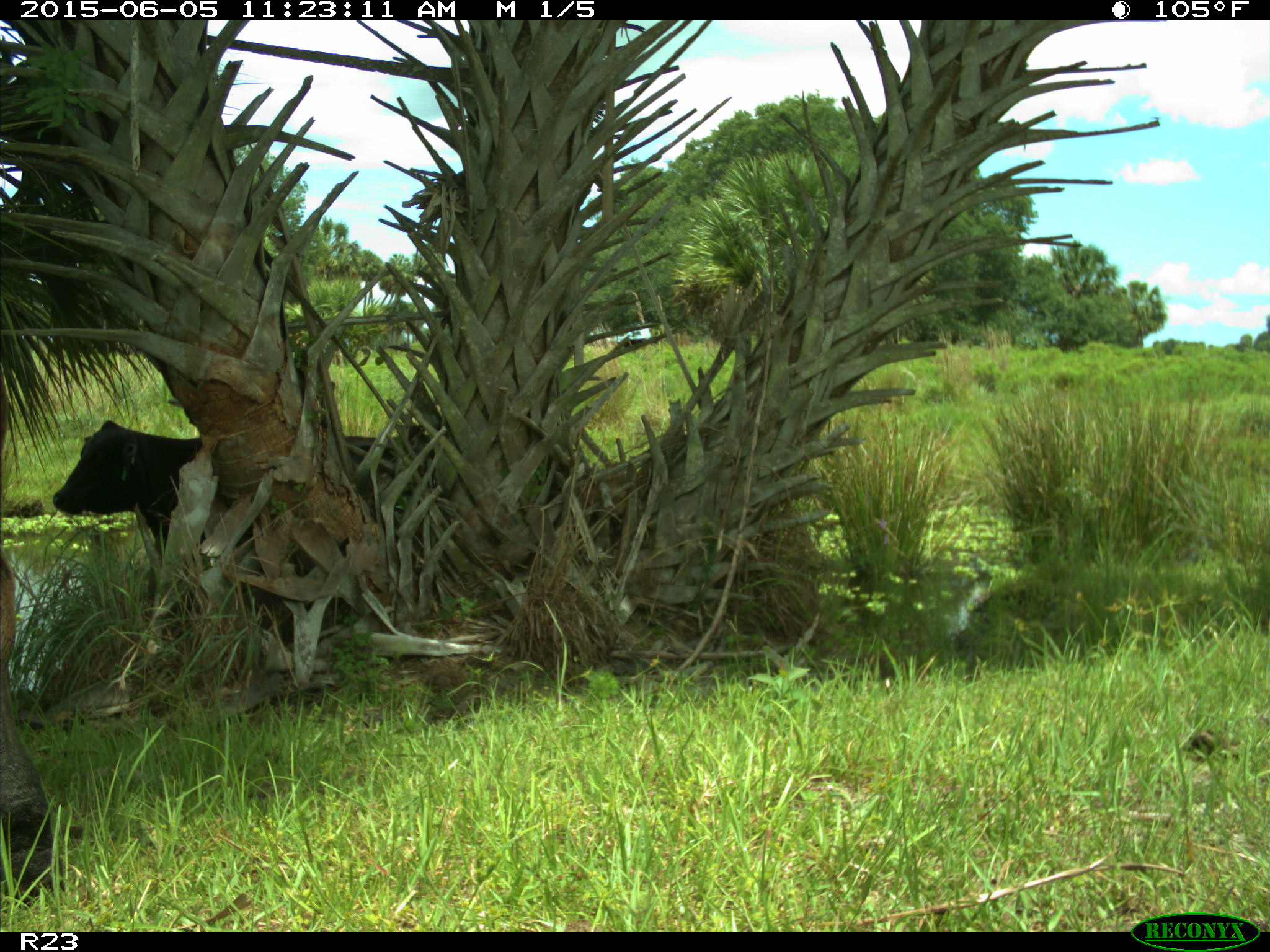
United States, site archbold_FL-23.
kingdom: Animalia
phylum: Chordata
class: Mammalia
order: Artiodactyla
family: Bovidae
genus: Bos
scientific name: Bos taurus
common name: domestic cow